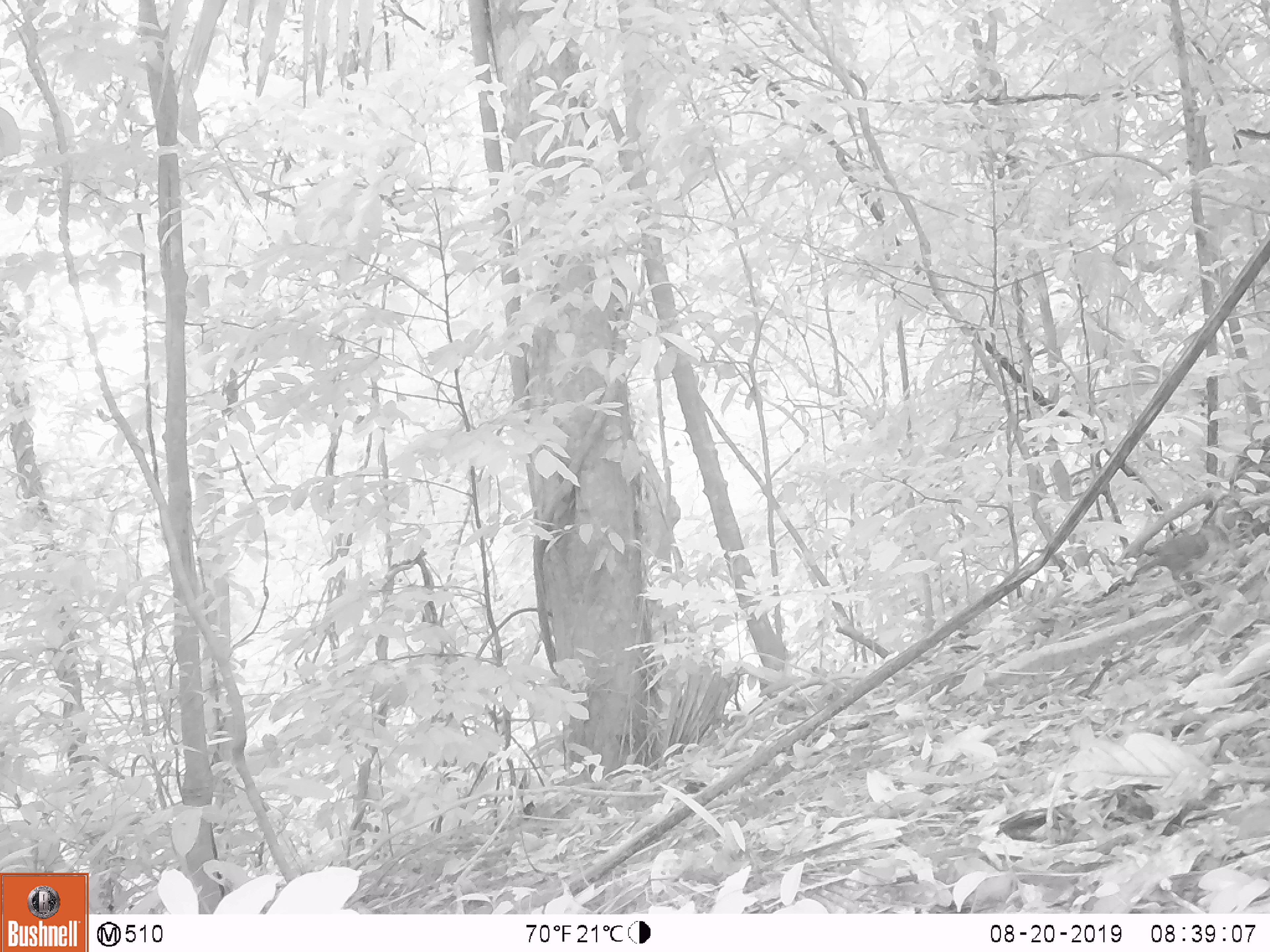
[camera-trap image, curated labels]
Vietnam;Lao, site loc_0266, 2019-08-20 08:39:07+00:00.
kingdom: Animalia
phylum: Chordata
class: Aves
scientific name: Aves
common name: bird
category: unidentified bird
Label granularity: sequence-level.